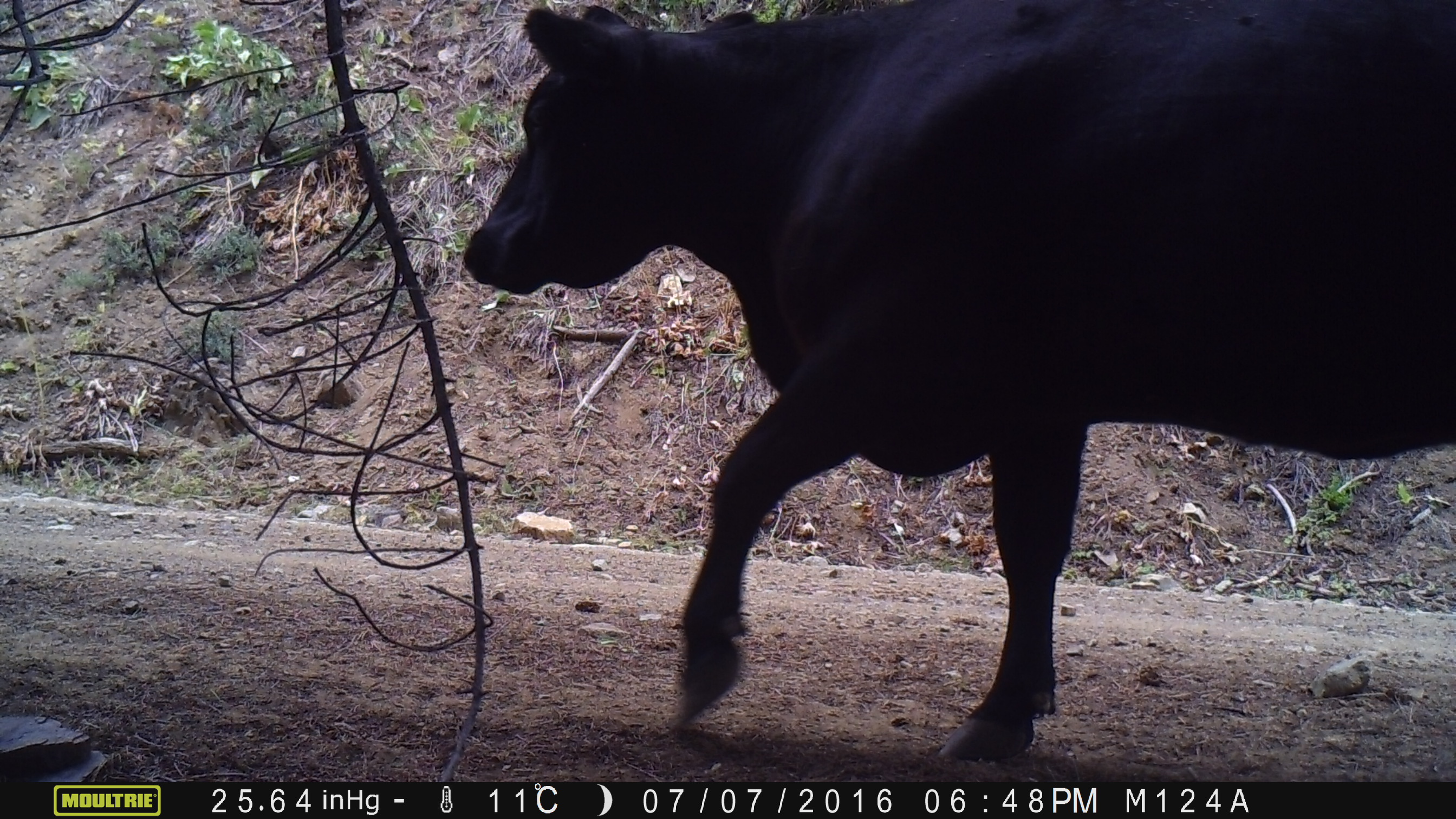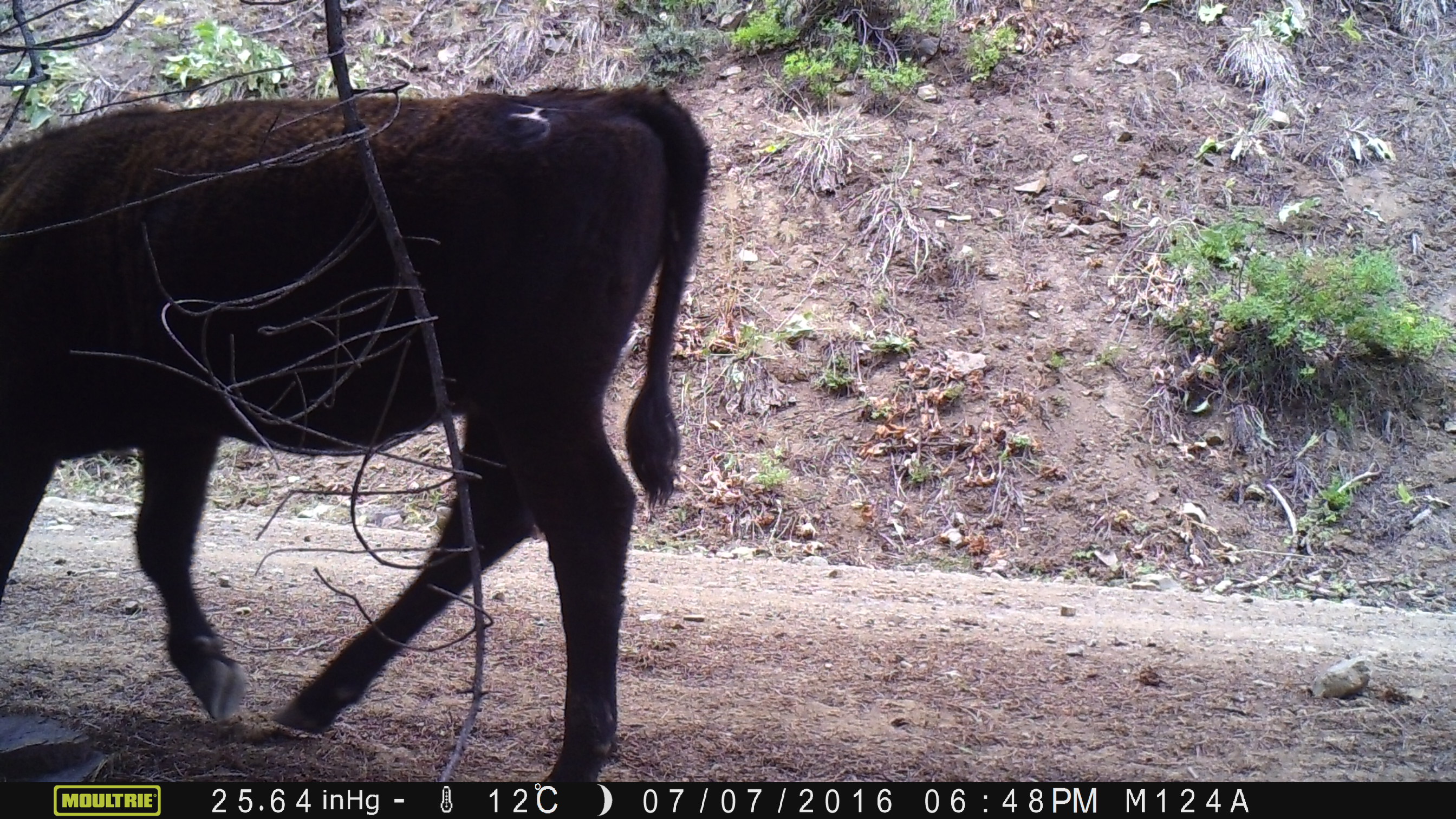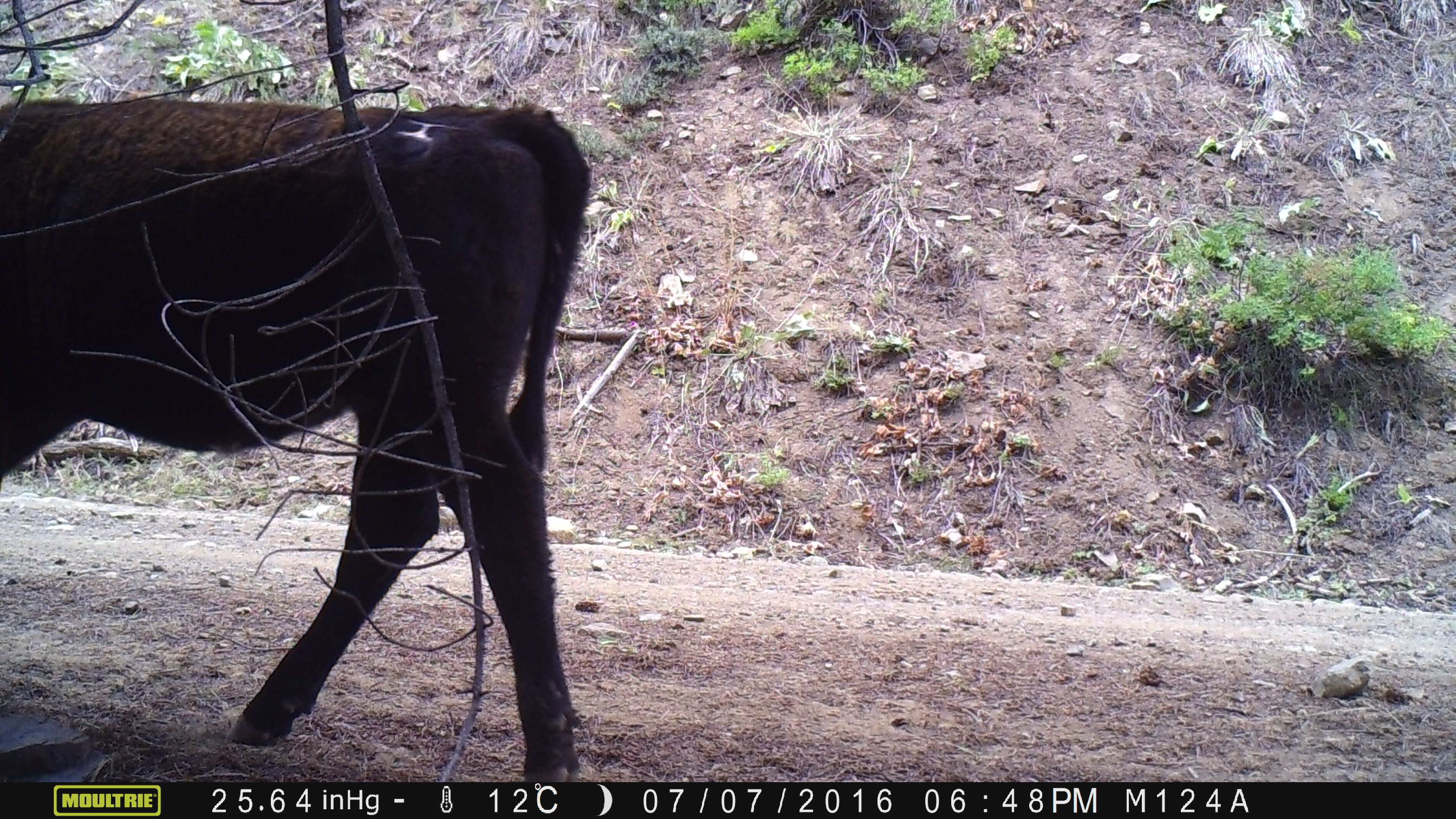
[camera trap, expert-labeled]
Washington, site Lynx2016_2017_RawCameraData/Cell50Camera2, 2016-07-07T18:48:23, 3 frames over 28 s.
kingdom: Animalia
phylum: Chordata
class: Mammalia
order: Artiodactyla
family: Bovidae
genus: Bos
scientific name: Bos taurus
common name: domestic cattle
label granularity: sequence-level